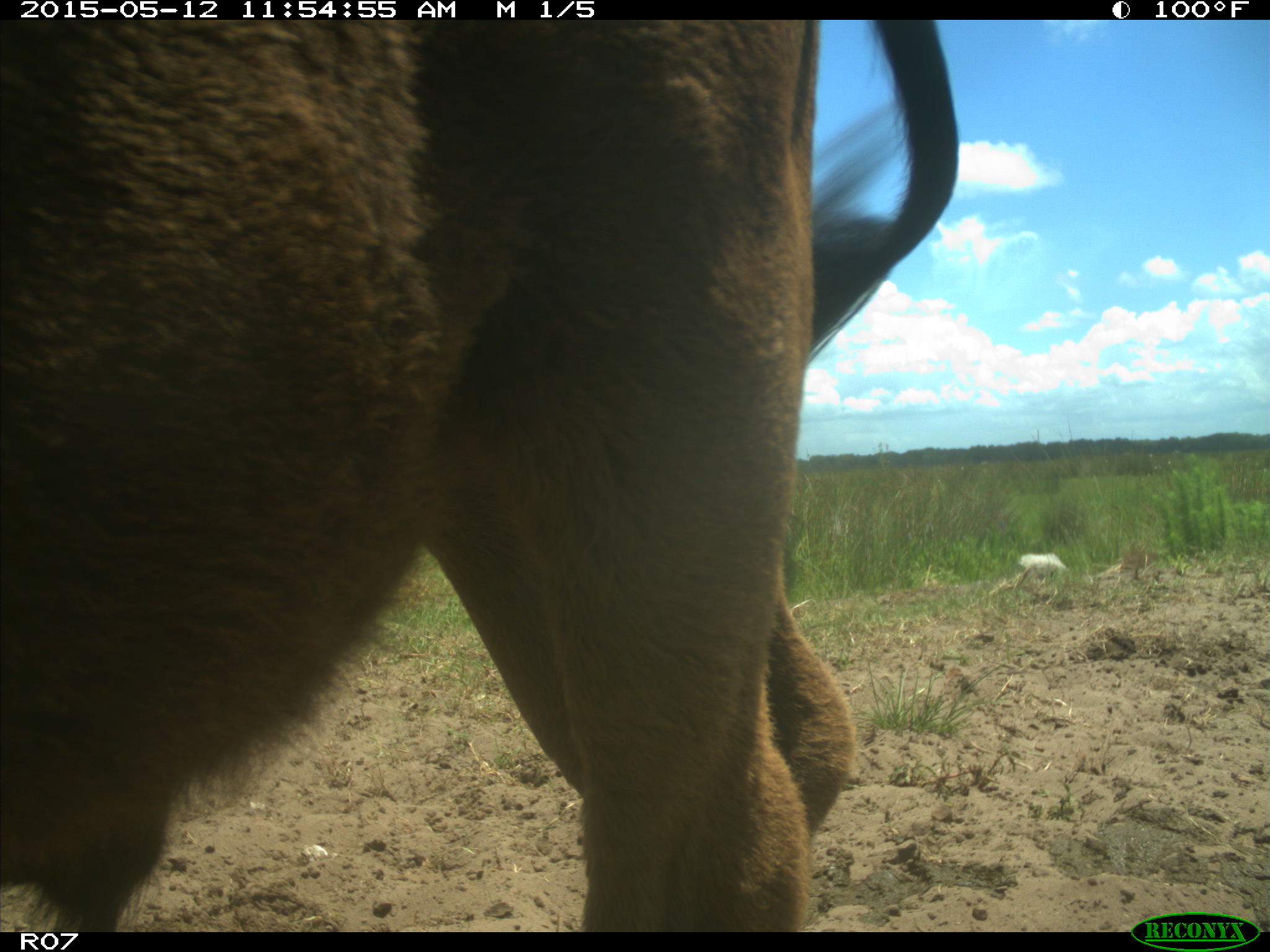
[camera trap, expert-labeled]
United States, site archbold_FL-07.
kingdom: Animalia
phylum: Chordata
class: Mammalia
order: Artiodactyla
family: Bovidae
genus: Bos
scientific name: Bos taurus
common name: domestic cow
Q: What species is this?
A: Bos taurus (domestic cow).